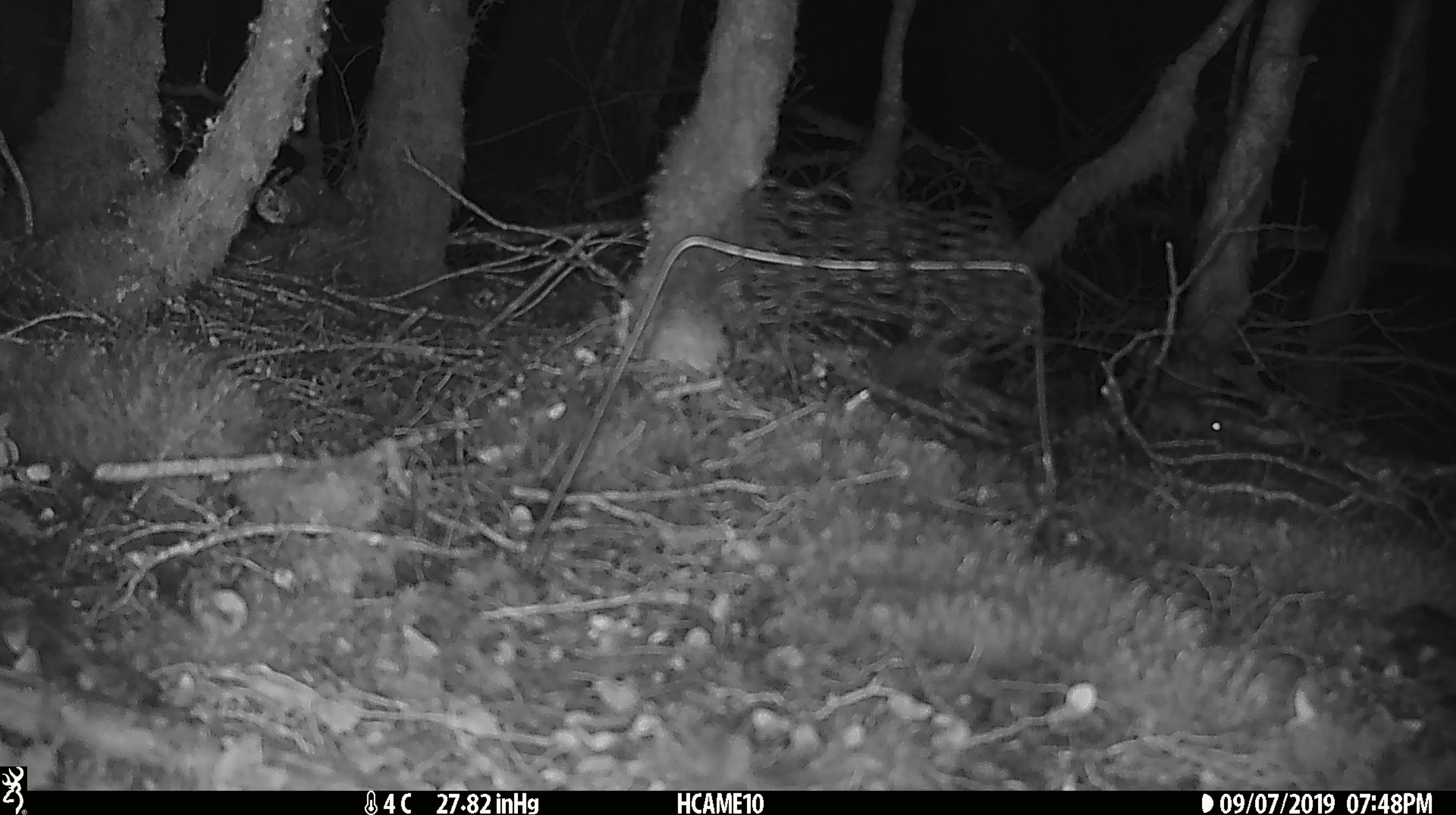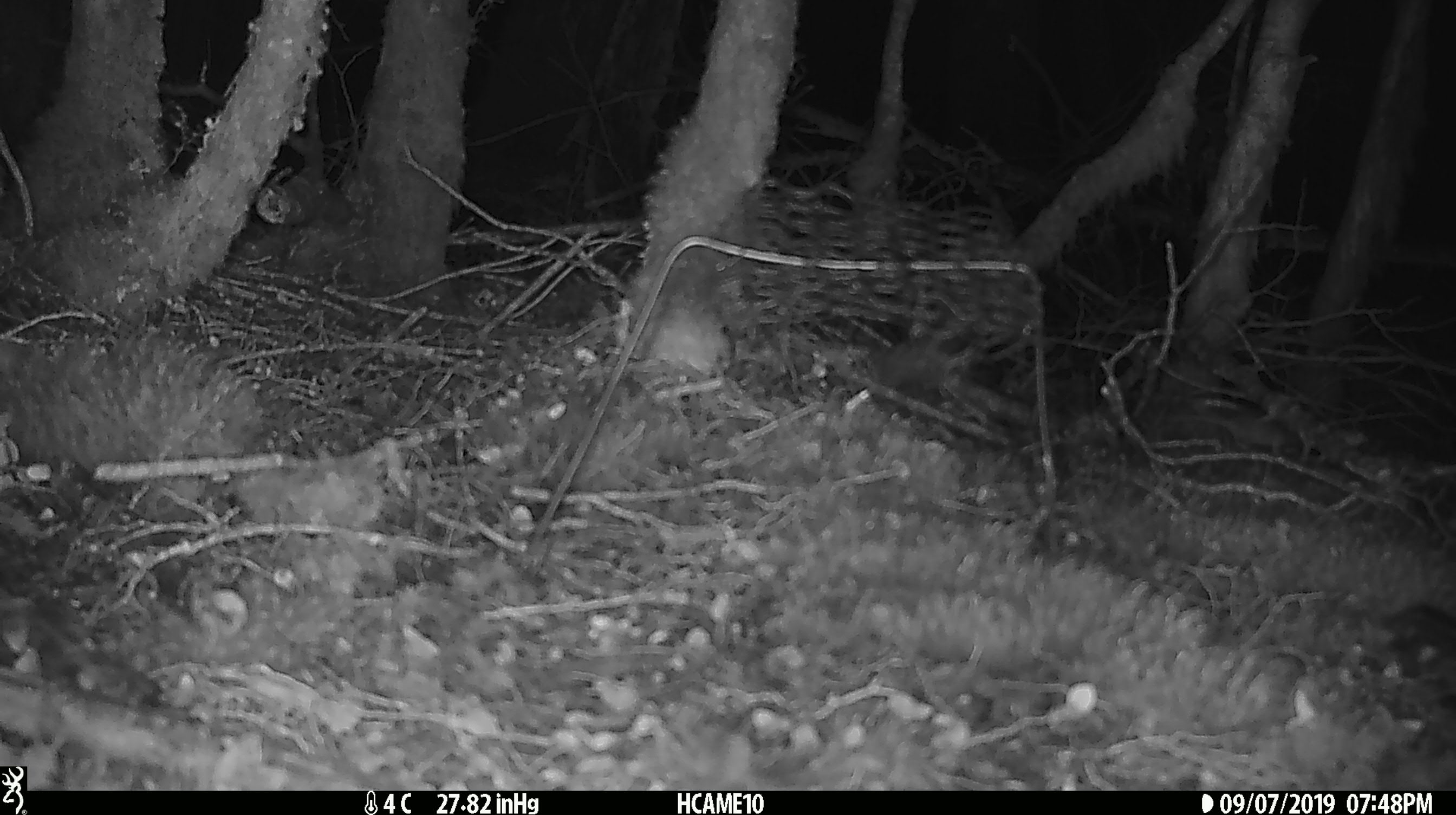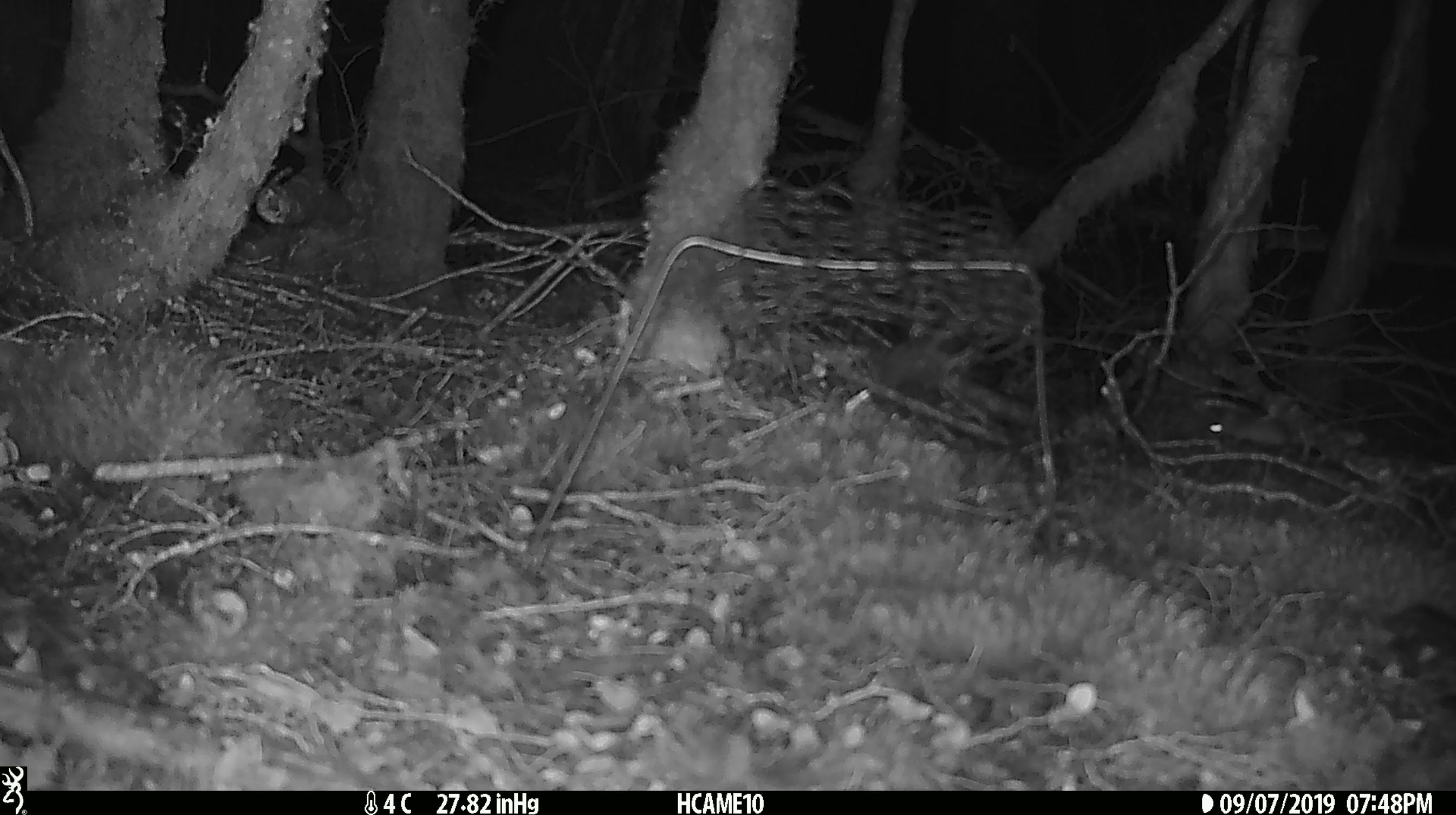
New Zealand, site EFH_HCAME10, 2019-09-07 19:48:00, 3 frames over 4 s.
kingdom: Animalia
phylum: Chordata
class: Mammalia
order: Rodentia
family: Muridae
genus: Mus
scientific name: Mus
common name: mouse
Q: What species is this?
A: Mouse (Mus).